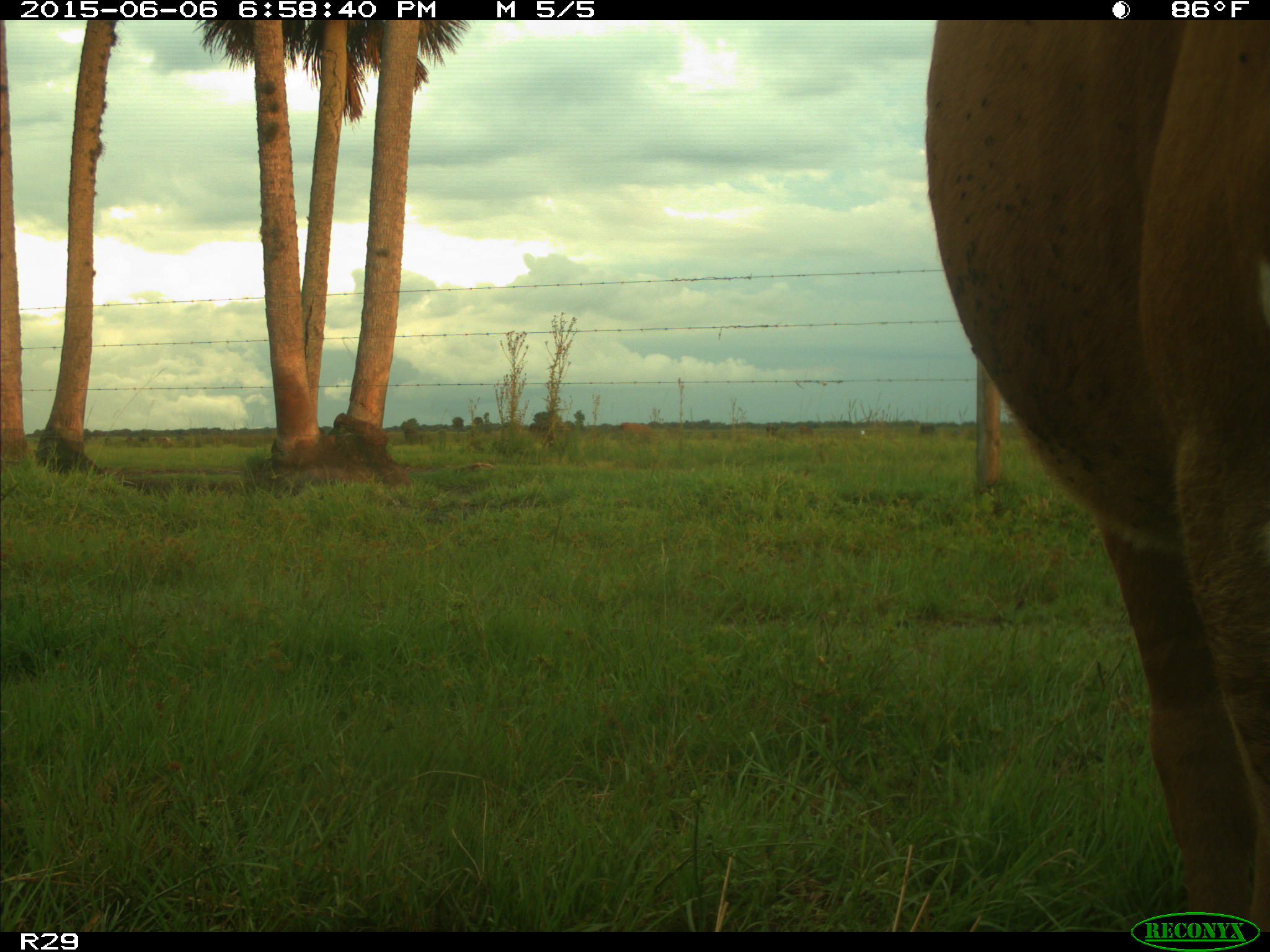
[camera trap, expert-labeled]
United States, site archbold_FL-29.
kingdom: Animalia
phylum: Chordata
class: Mammalia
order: Artiodactyla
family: Bovidae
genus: Bos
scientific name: Bos taurus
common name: domestic cow